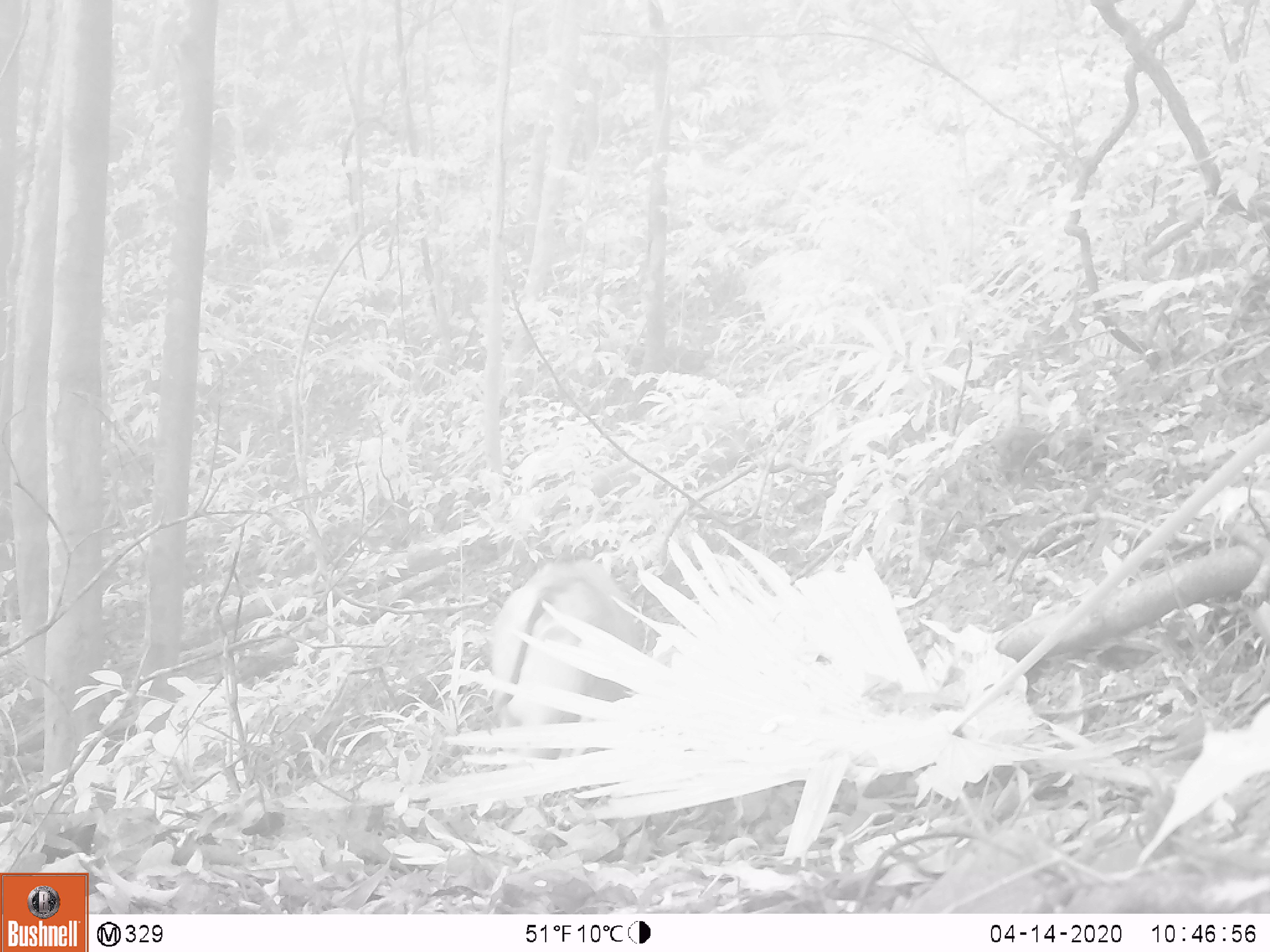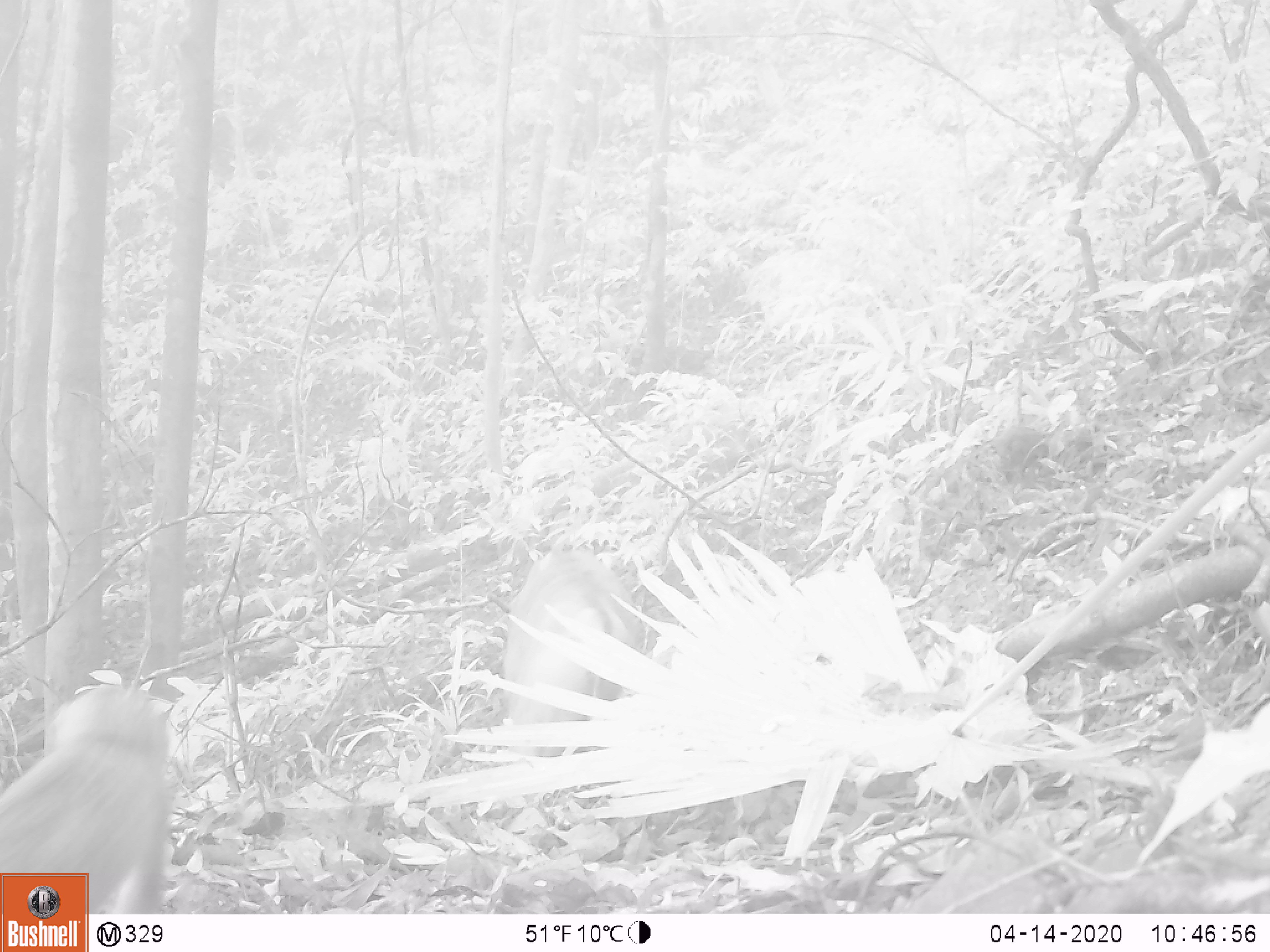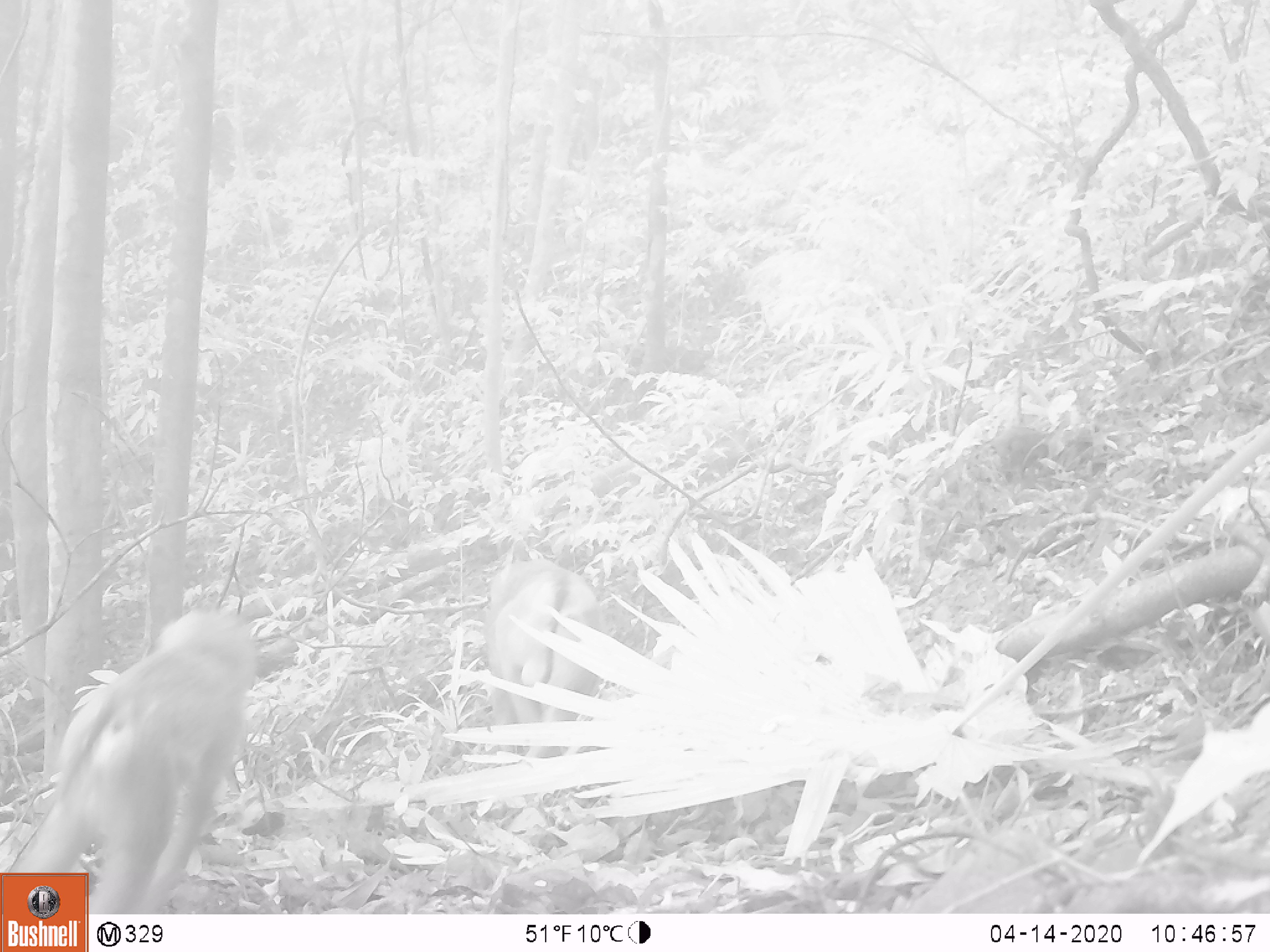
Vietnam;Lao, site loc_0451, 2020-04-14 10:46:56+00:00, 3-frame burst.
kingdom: Animalia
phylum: Chordata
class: Mammalia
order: Primates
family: Cercopithecidae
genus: Macaca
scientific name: Macaca nemestrina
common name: pig-tailed macaque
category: pig tailed macaque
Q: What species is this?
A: Pig tailed macaque (pig-tailed macaque) (Macaca nemestrina).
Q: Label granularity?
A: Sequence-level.